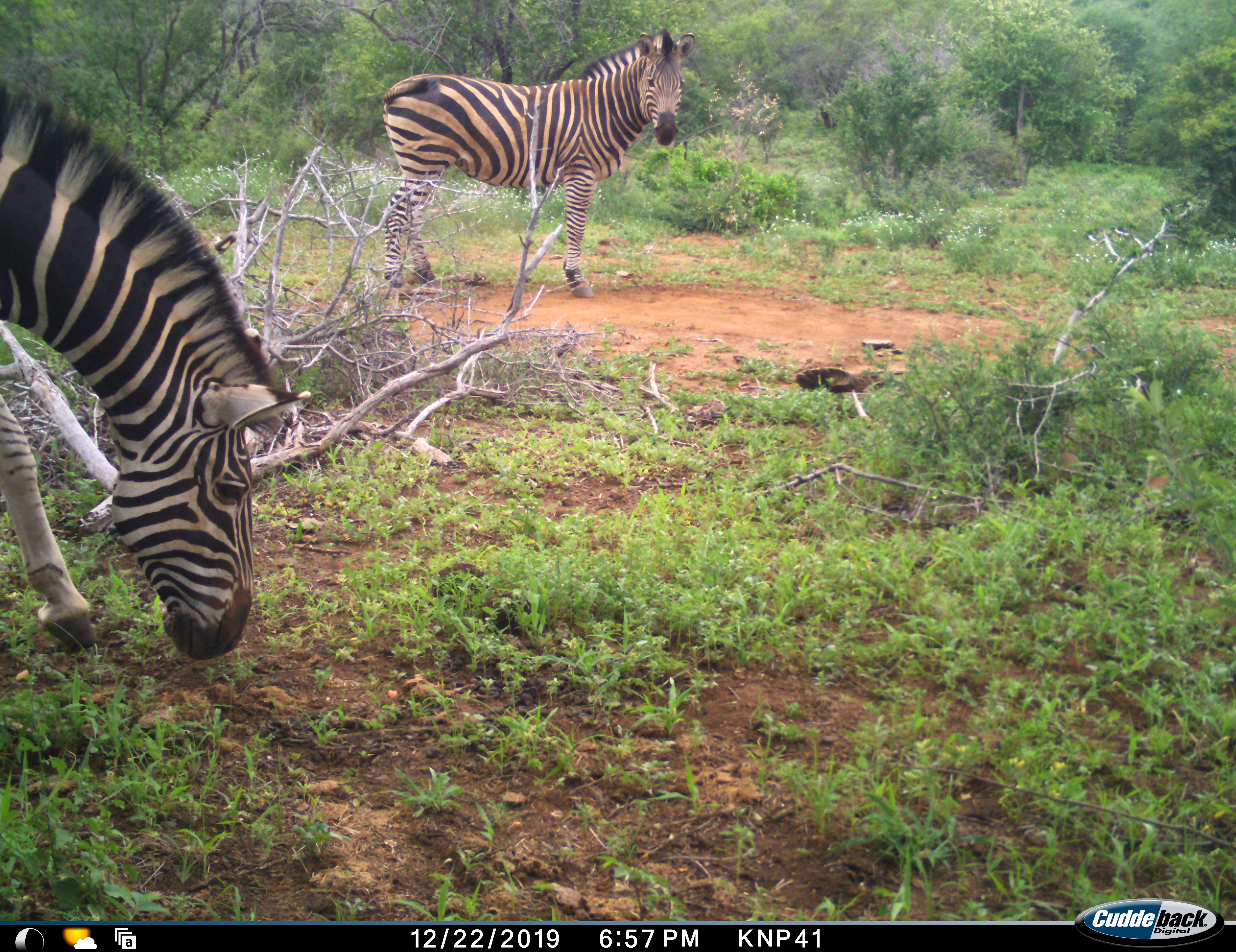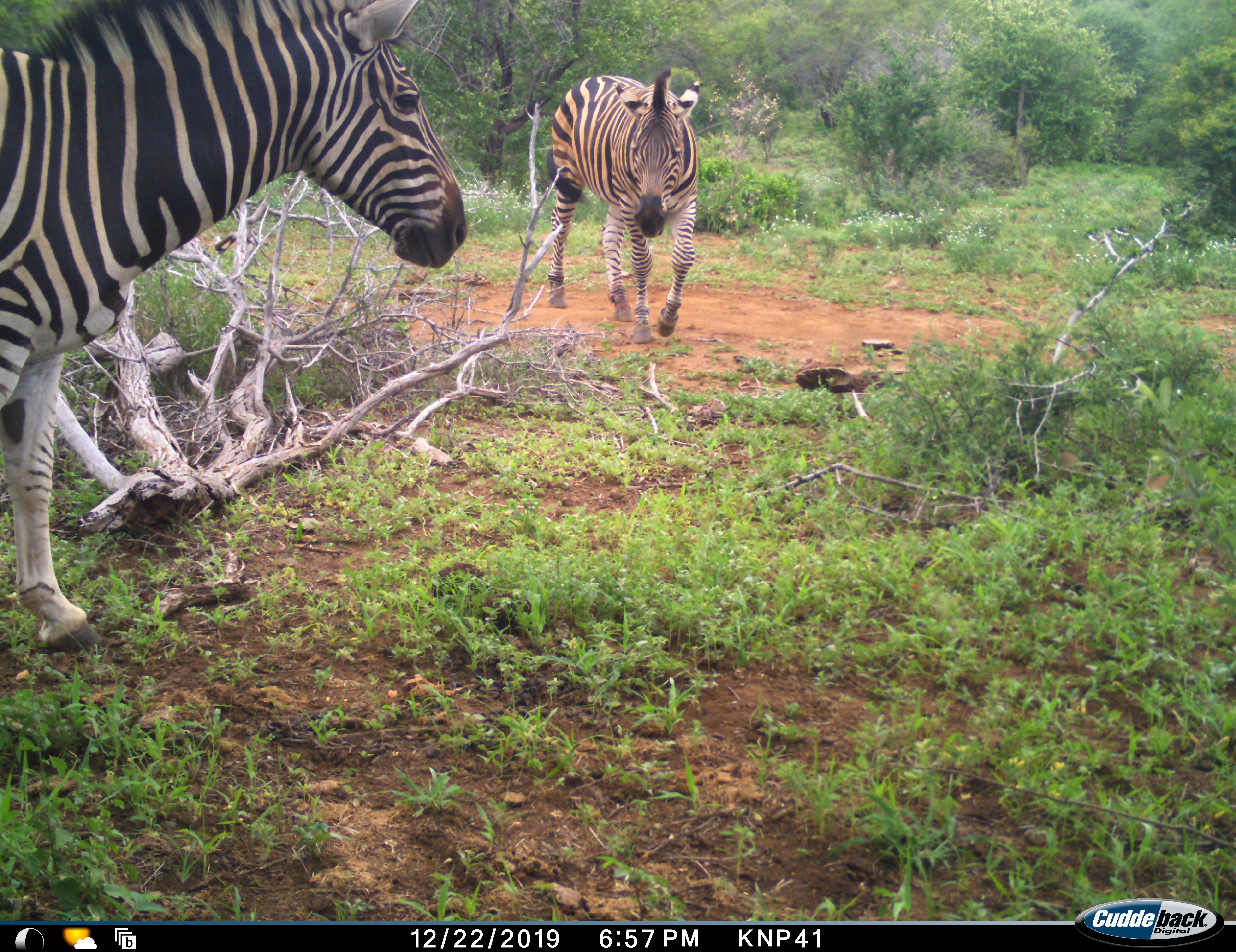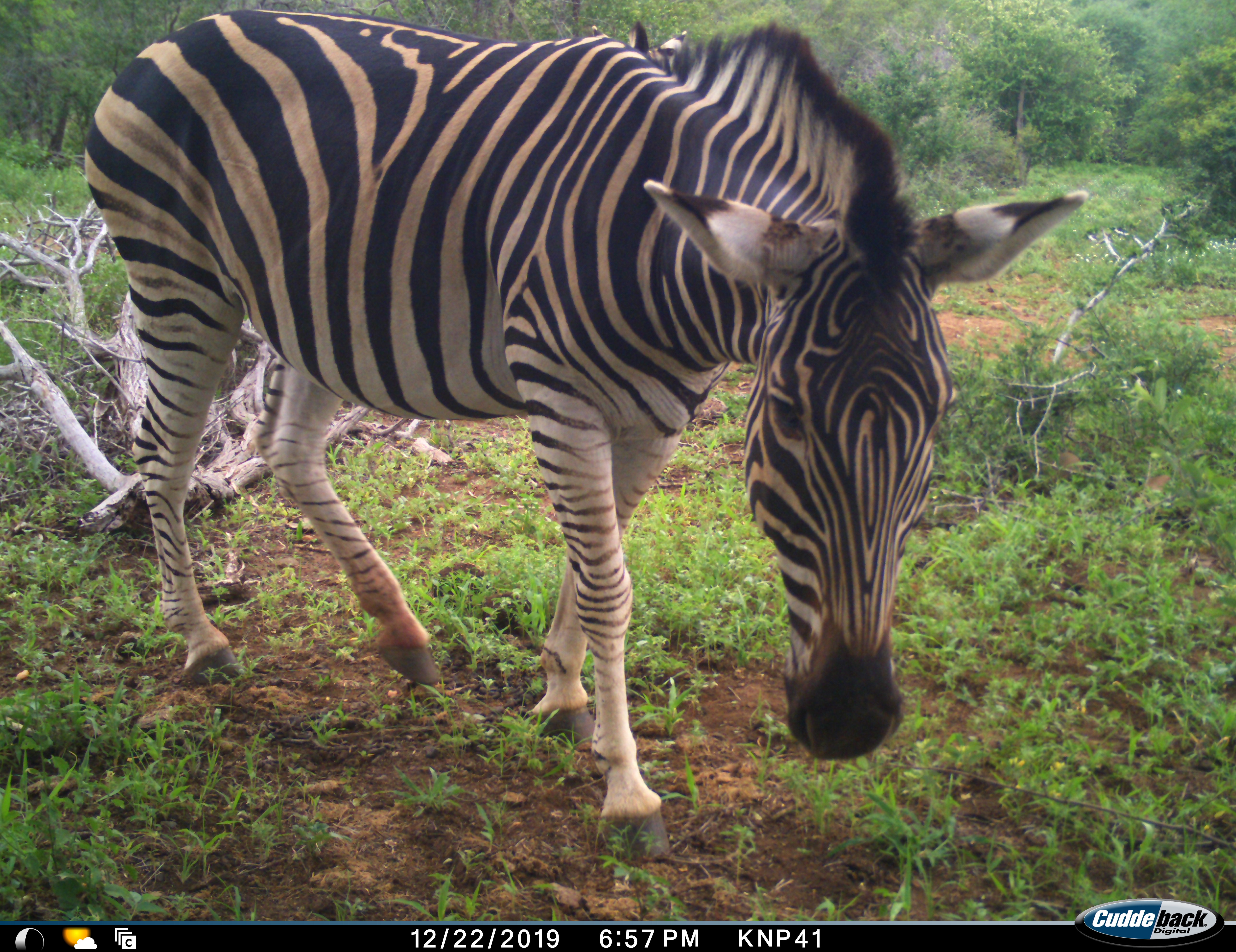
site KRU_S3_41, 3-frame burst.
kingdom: Animalia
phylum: Chordata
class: Mammalia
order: Perissodactyla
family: Equidae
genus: Equus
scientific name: Equus quagga burchellii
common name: burchell's zebra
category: zebraburchells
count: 2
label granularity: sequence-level